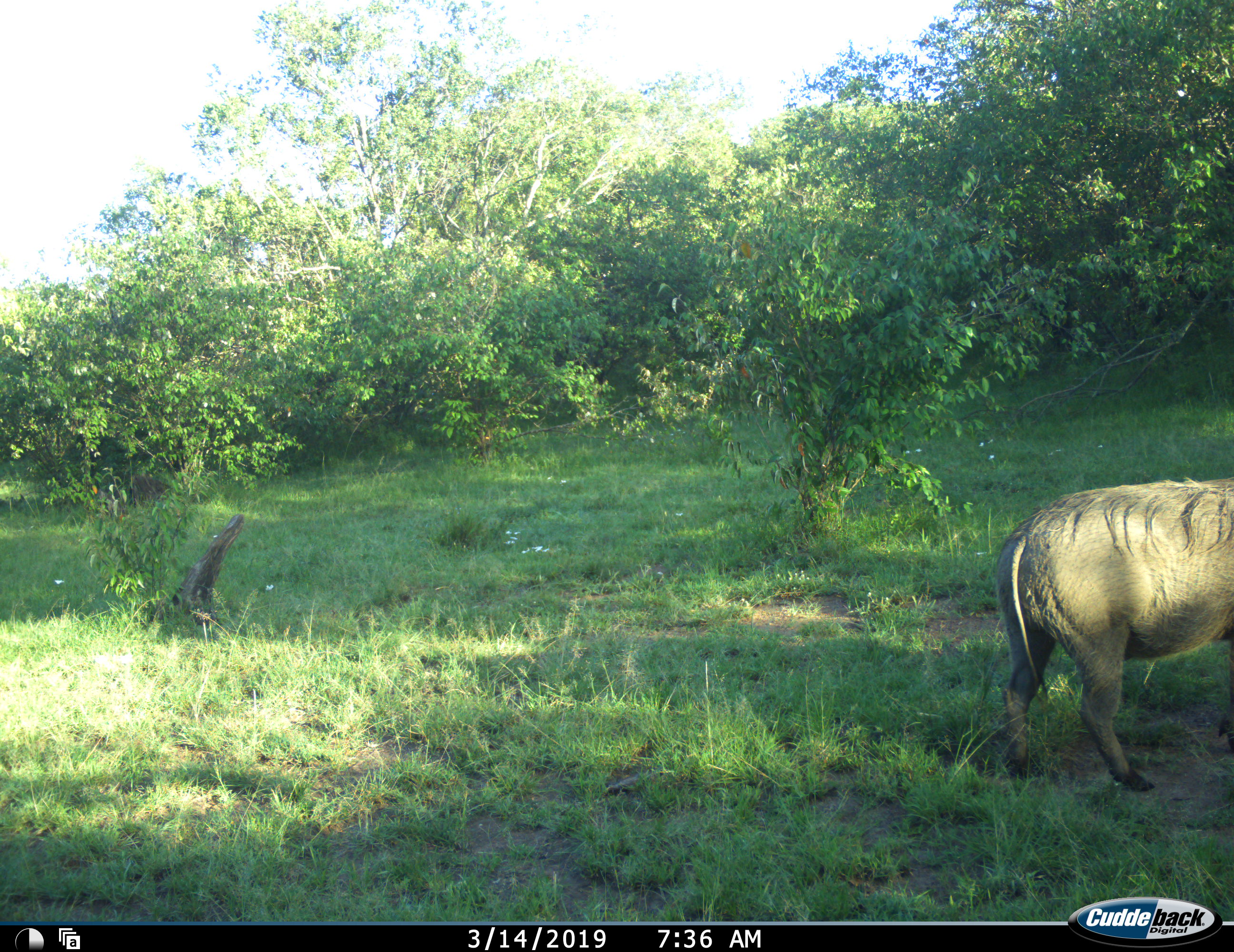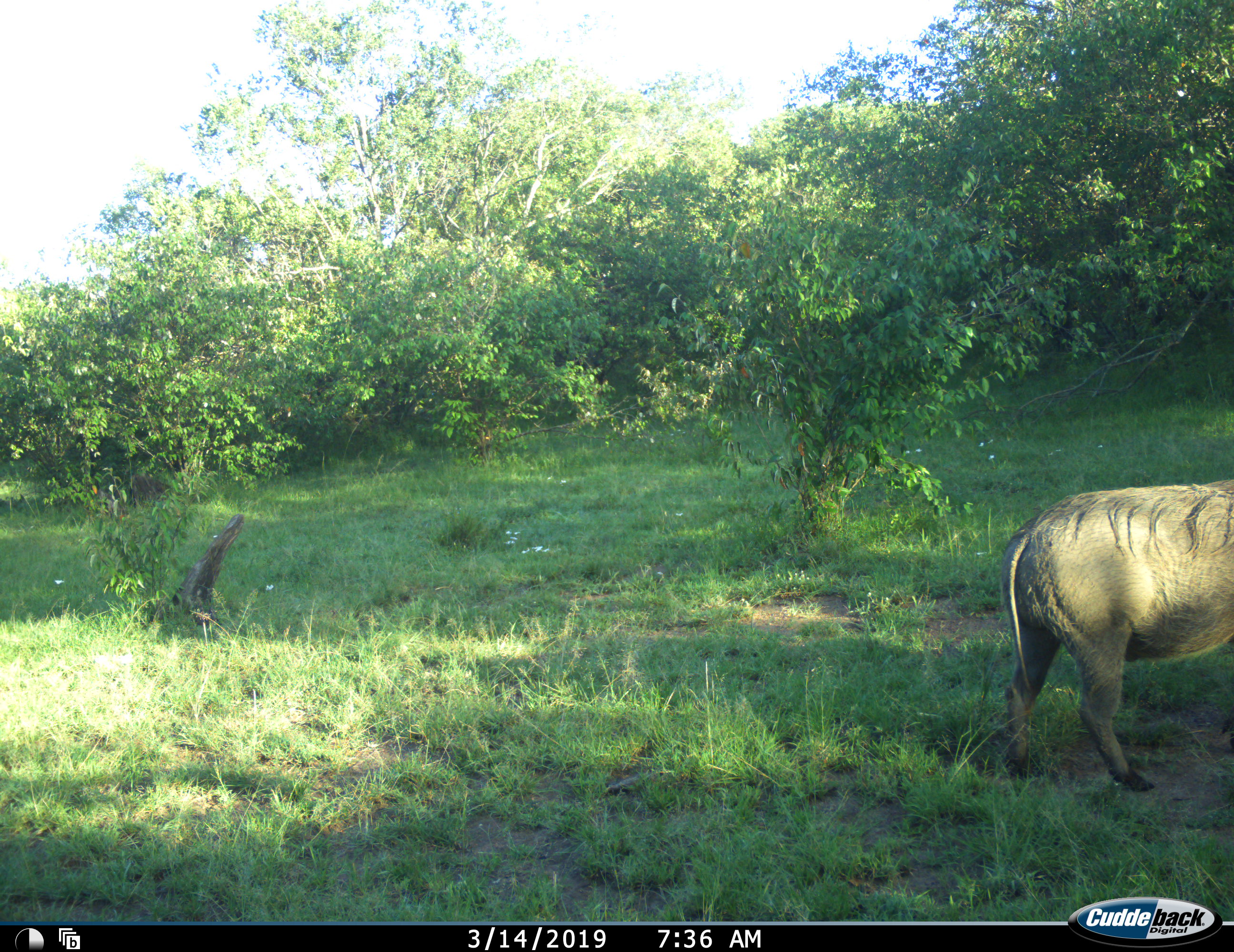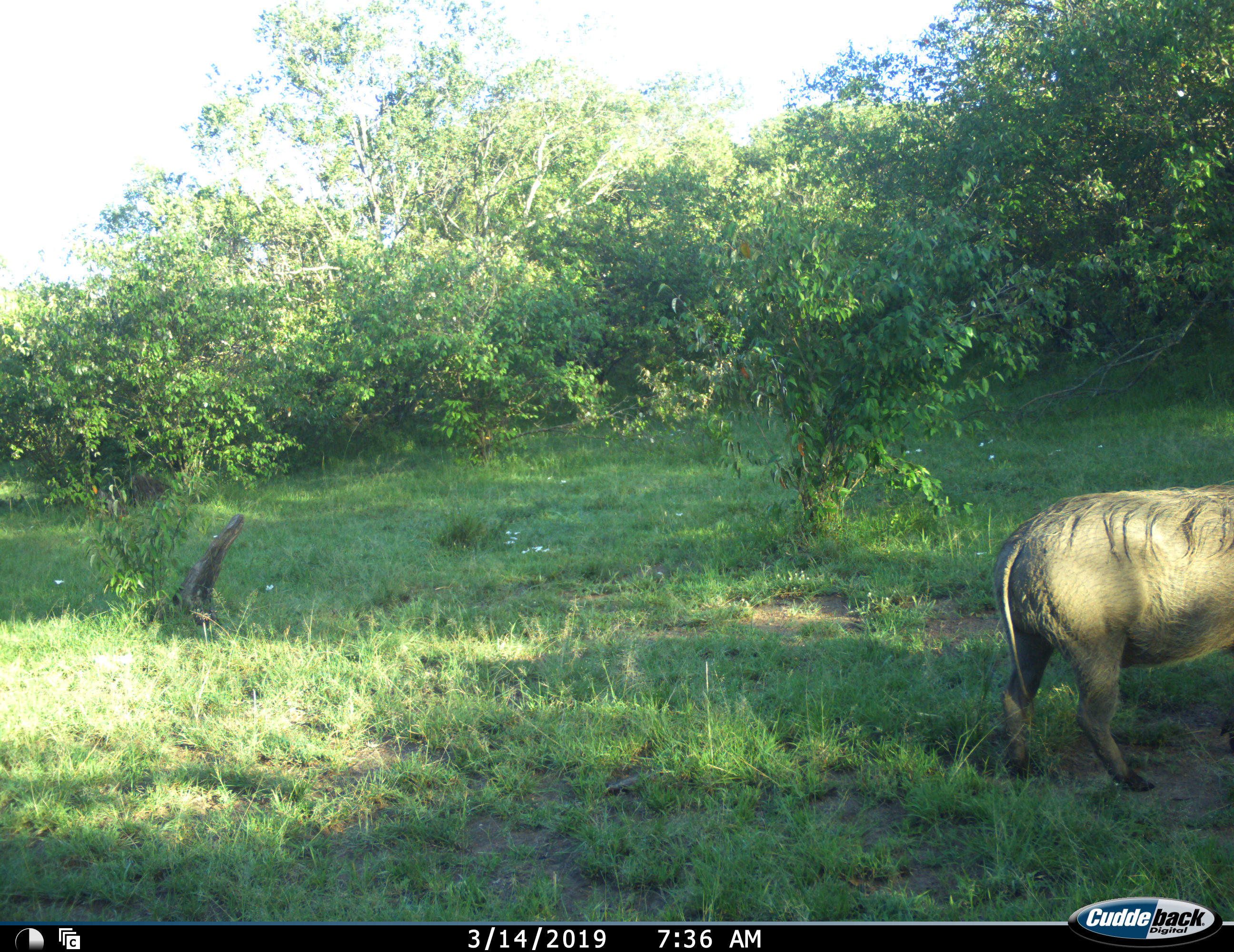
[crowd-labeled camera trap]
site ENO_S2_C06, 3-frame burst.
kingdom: Animalia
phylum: Chordata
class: Mammalia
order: Artiodactyla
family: Suidae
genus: Phacochoerus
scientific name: Phacochoerus africanus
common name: warthog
Warthog (Phacochoerus africanus), count 1. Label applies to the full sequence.